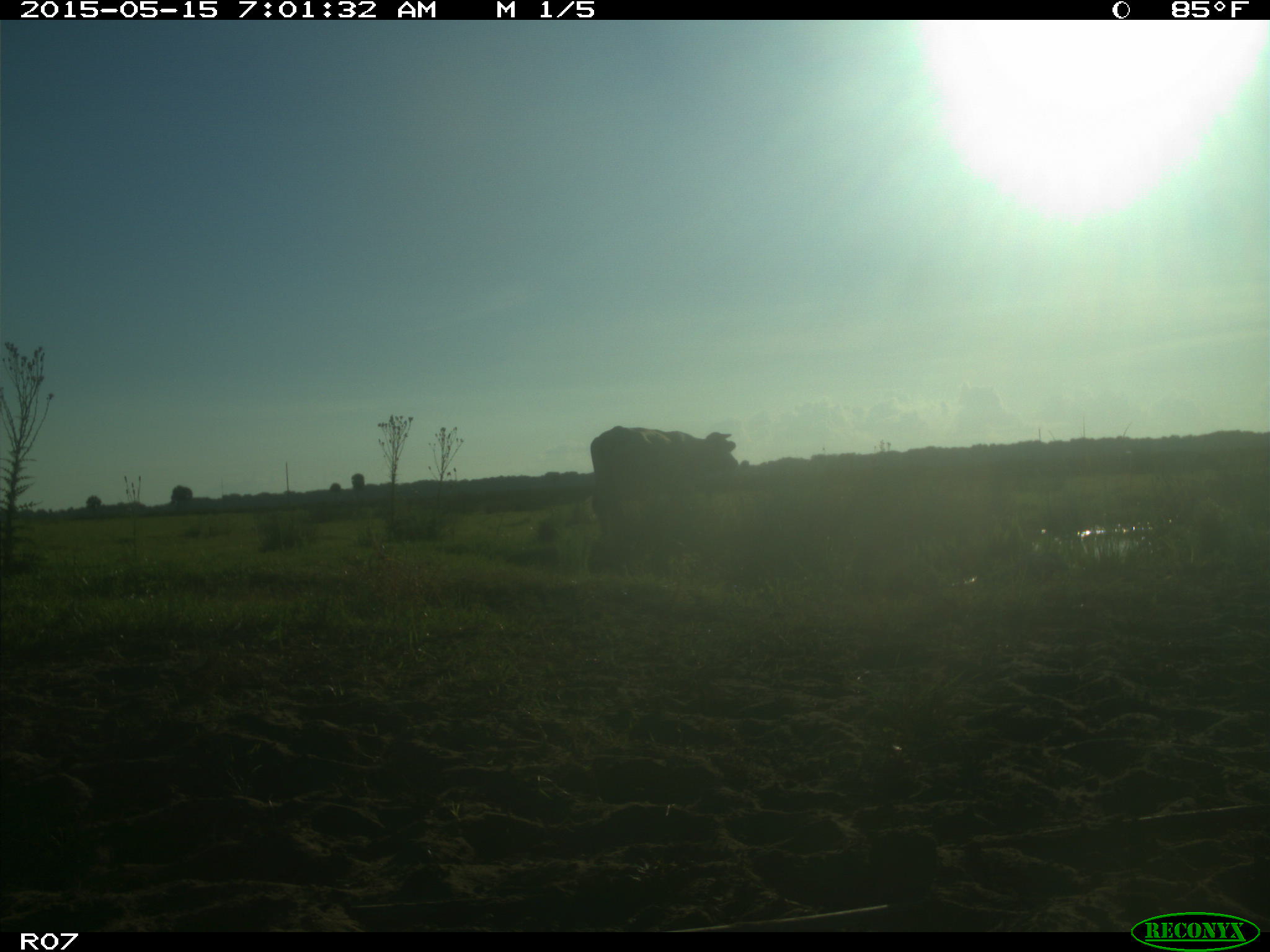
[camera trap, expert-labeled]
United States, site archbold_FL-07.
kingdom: Animalia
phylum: Chordata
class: Mammalia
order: Artiodactyla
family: Bovidae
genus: Bos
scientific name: Bos taurus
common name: domestic cow